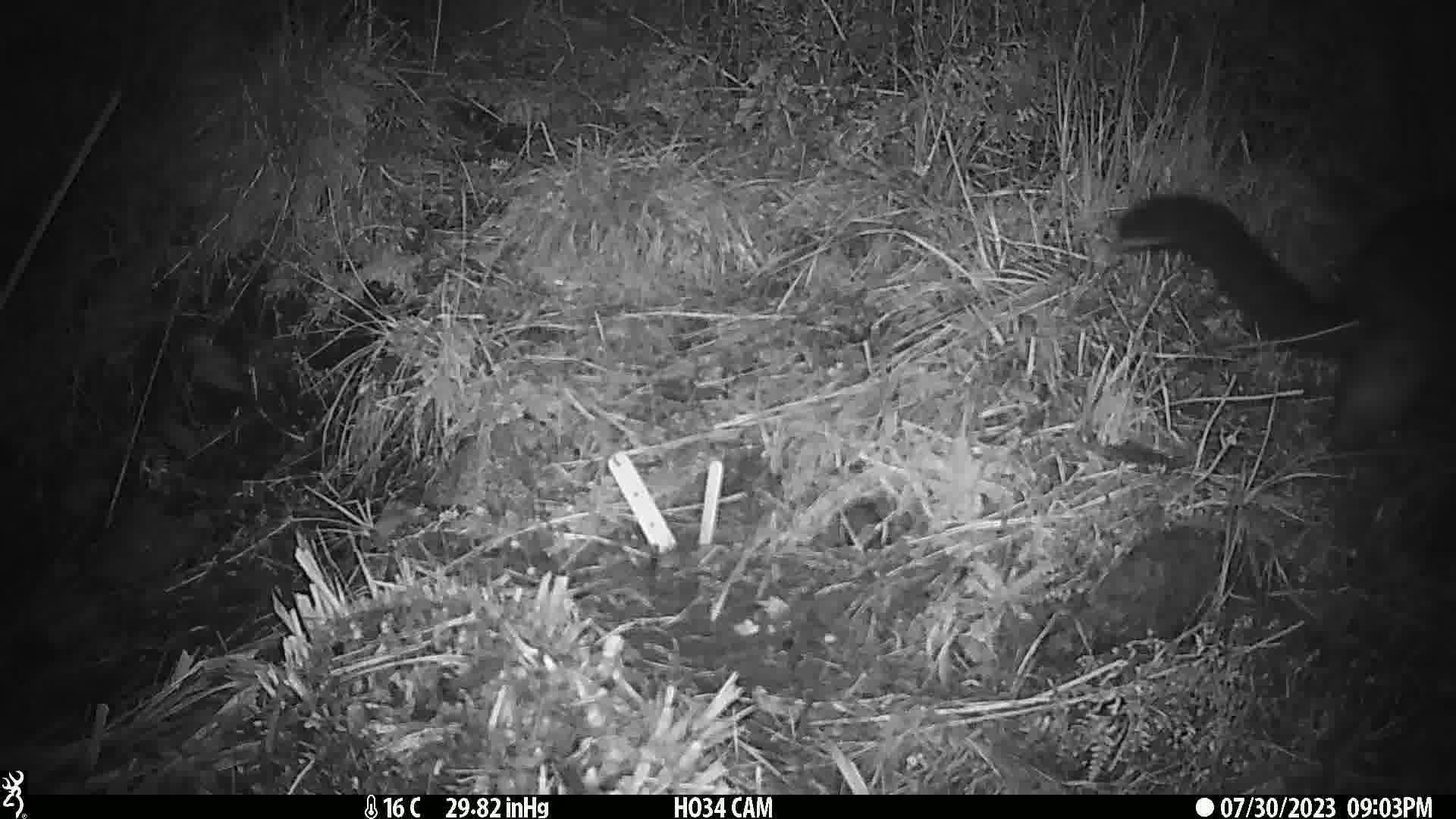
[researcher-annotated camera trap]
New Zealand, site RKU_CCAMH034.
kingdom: Animalia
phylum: Chordata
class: Mammalia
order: Diprotodontia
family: Phalangeridae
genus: Trichosurus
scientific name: Trichosurus vulpecula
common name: common brushtail possum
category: possum